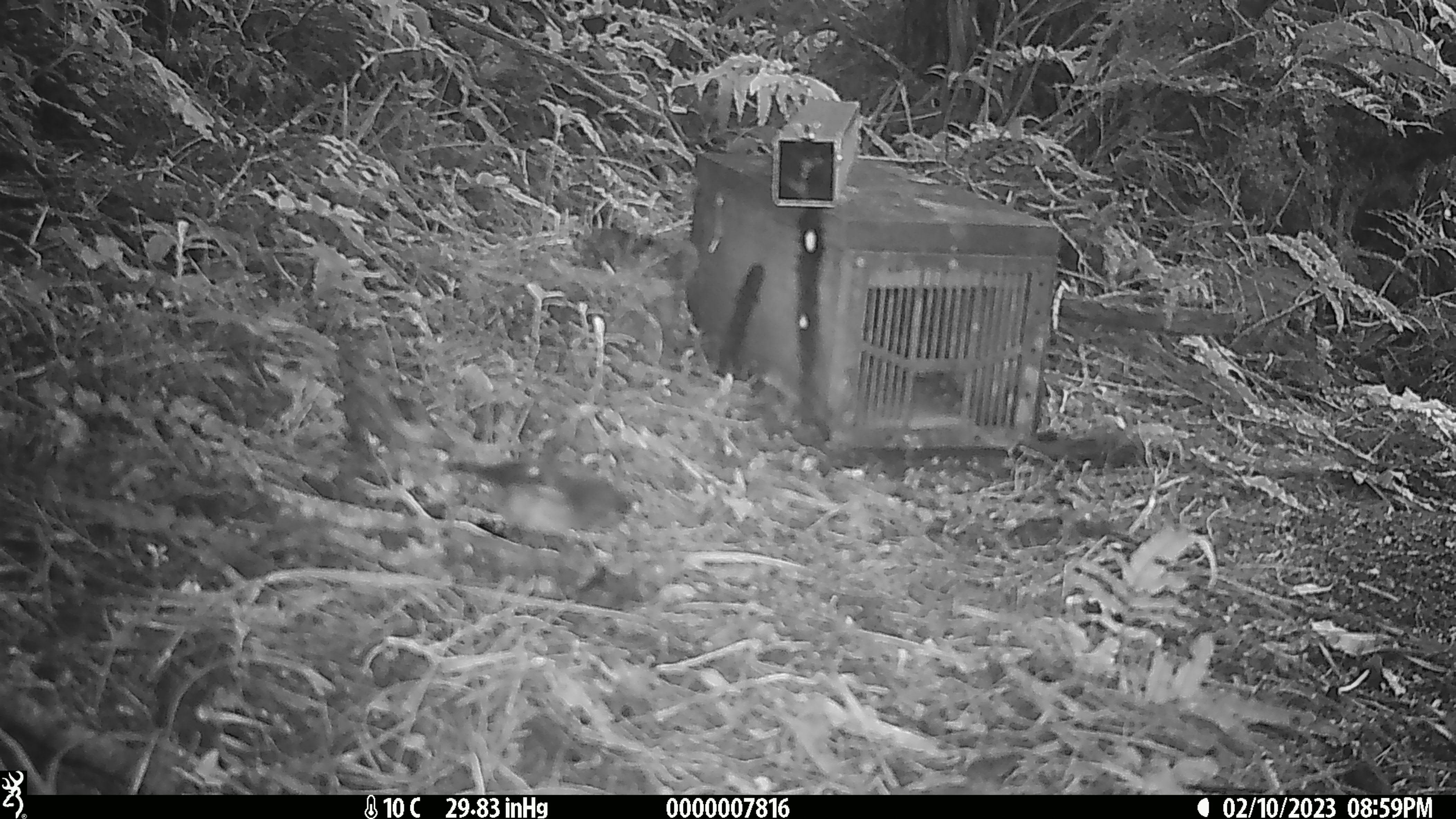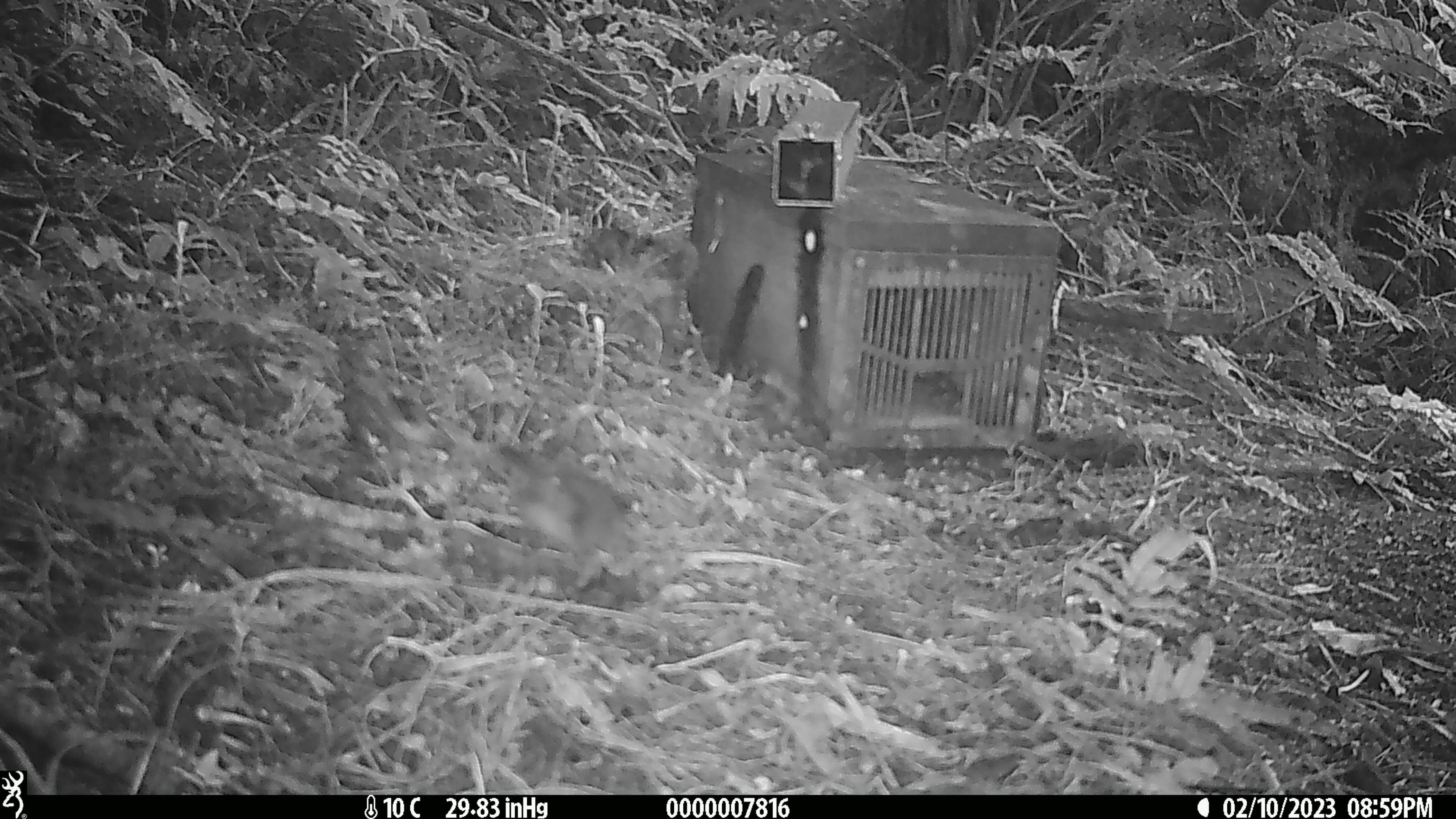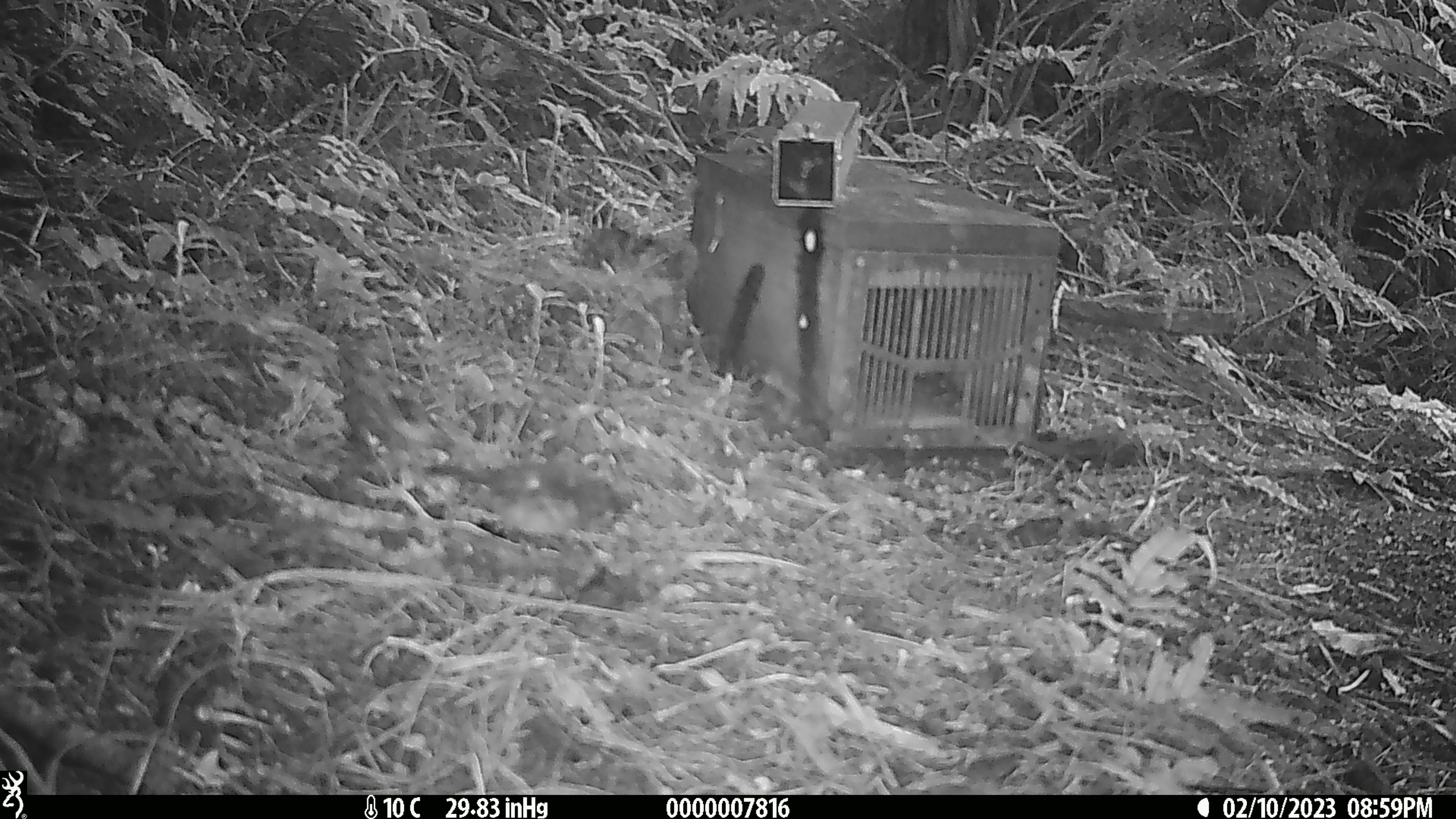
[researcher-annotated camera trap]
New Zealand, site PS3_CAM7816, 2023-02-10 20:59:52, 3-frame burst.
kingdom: Animalia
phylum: Chordata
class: Aves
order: Passeriformes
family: Petroicidae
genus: Petroica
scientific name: Petroica macrocephala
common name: tomtit